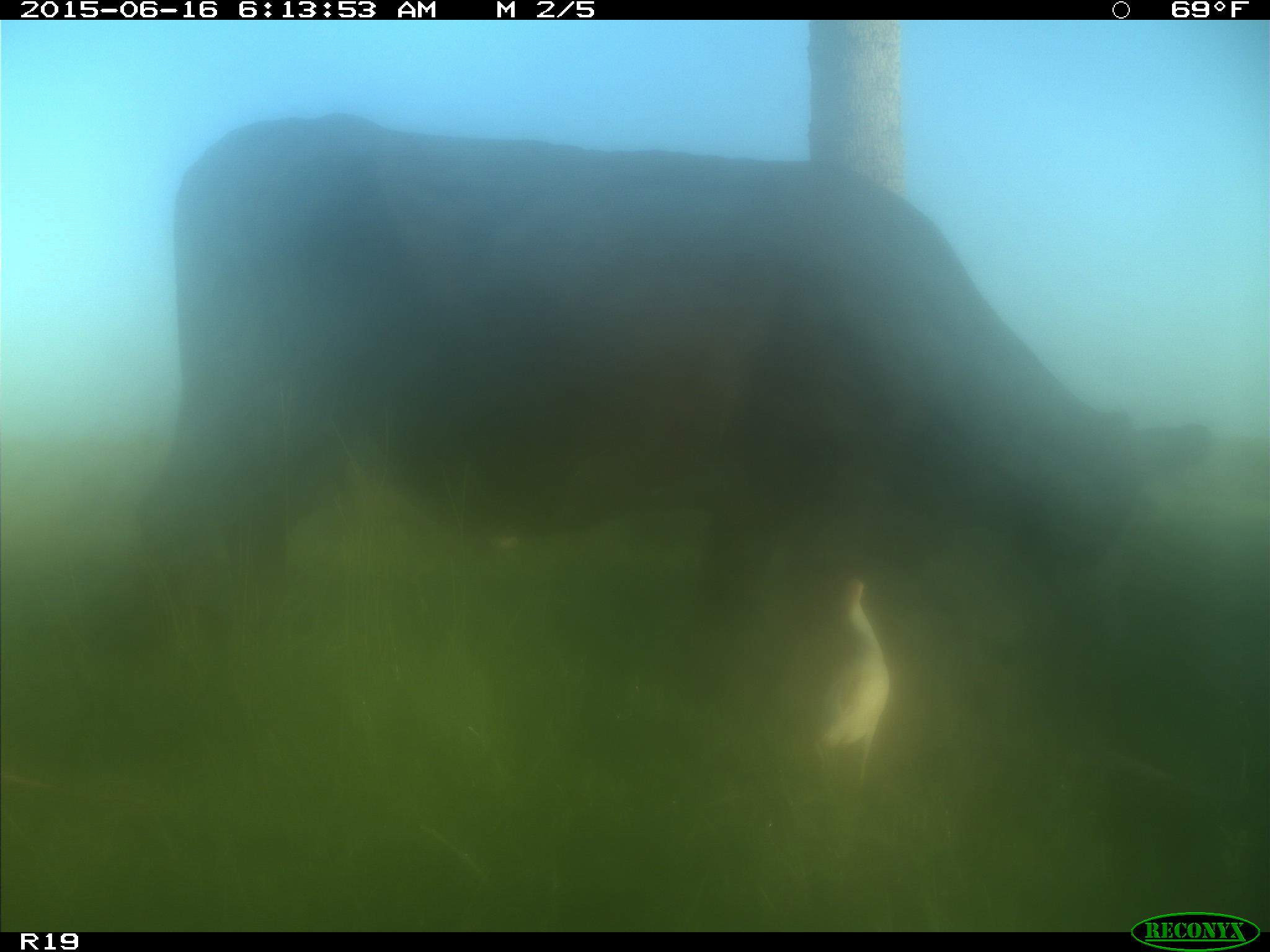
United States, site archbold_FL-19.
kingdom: Animalia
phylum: Chordata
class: Mammalia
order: Artiodactyla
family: Bovidae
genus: Bos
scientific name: Bos taurus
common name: domestic cow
Bos taurus (domestic cow).